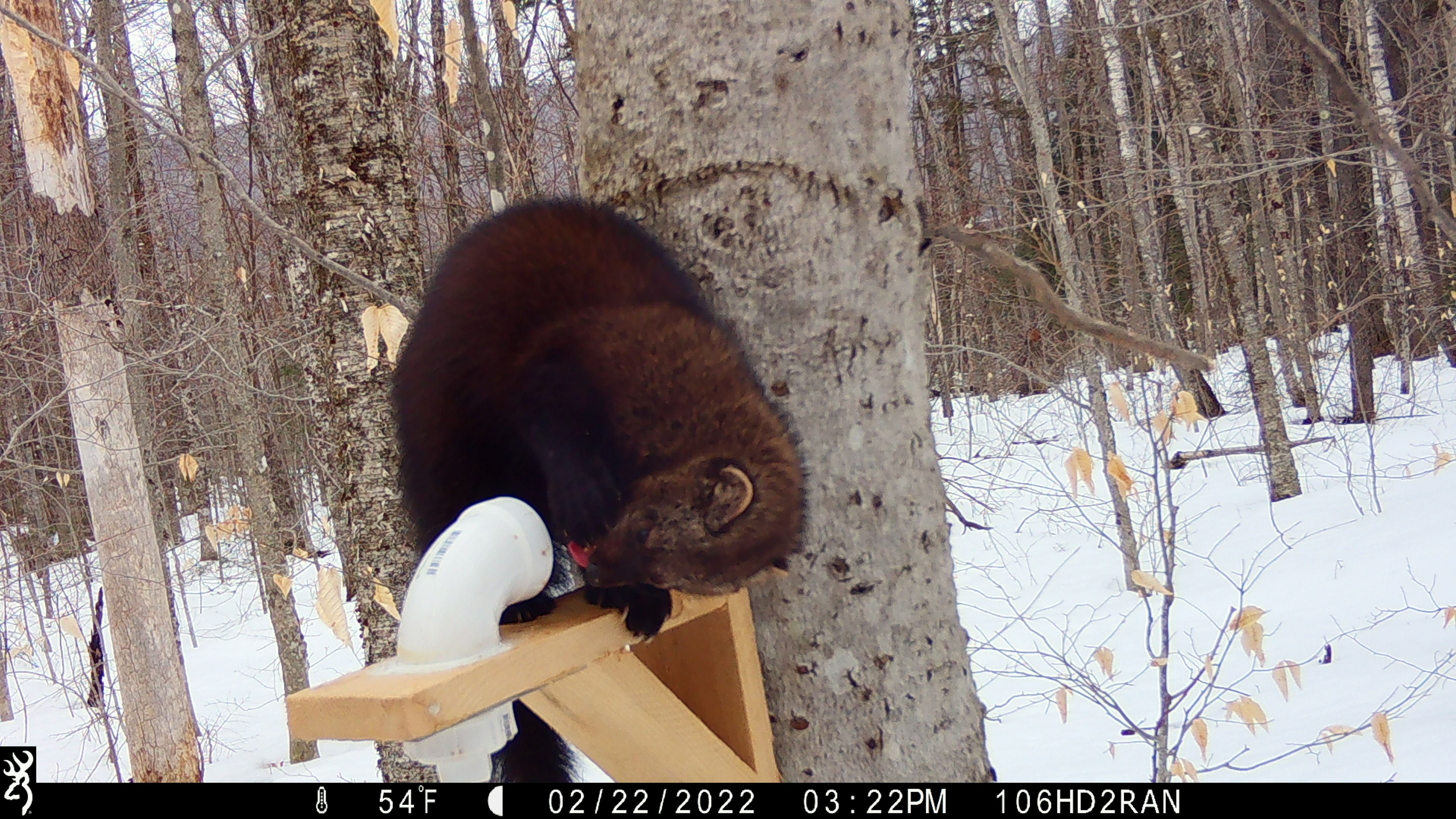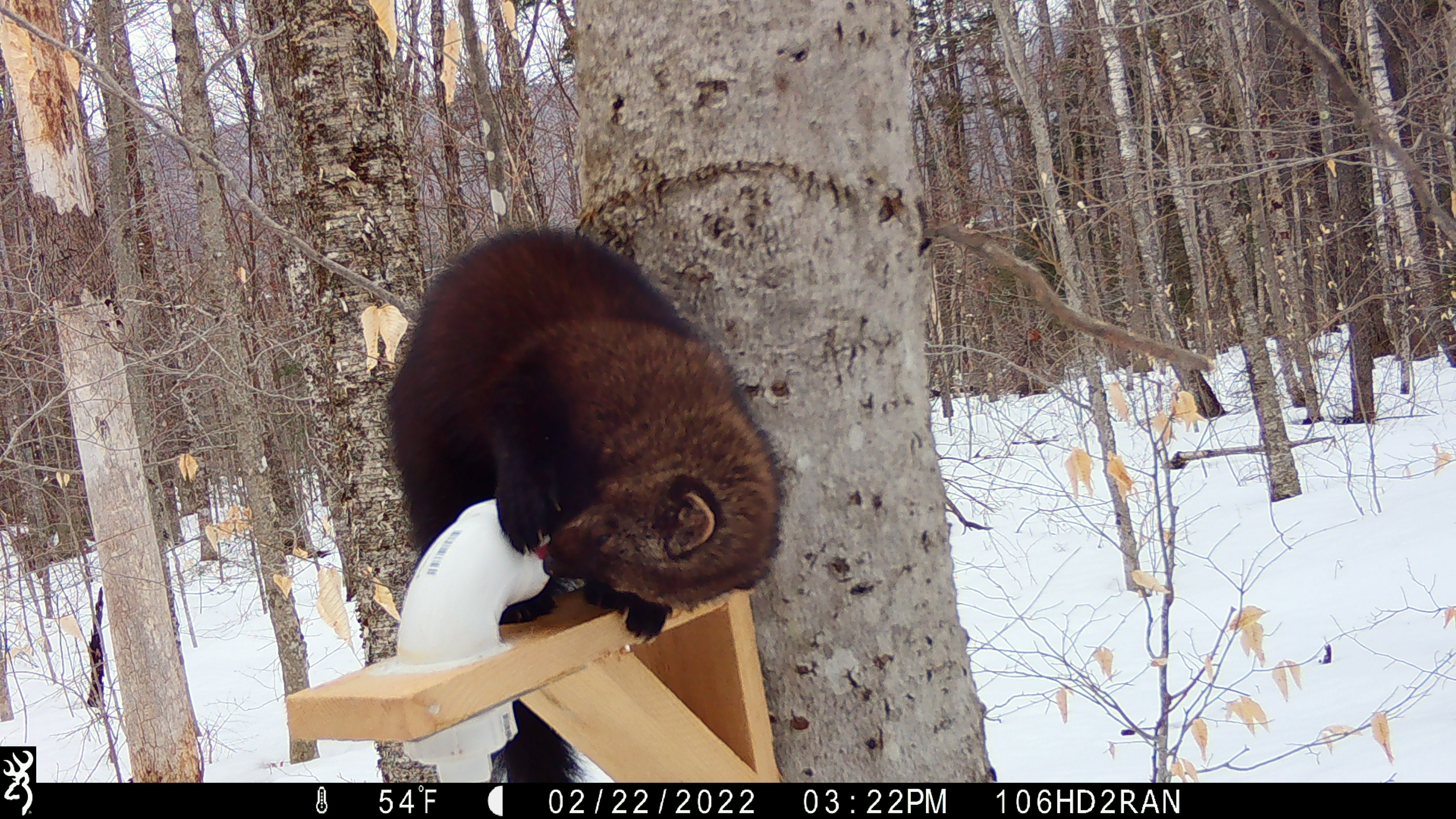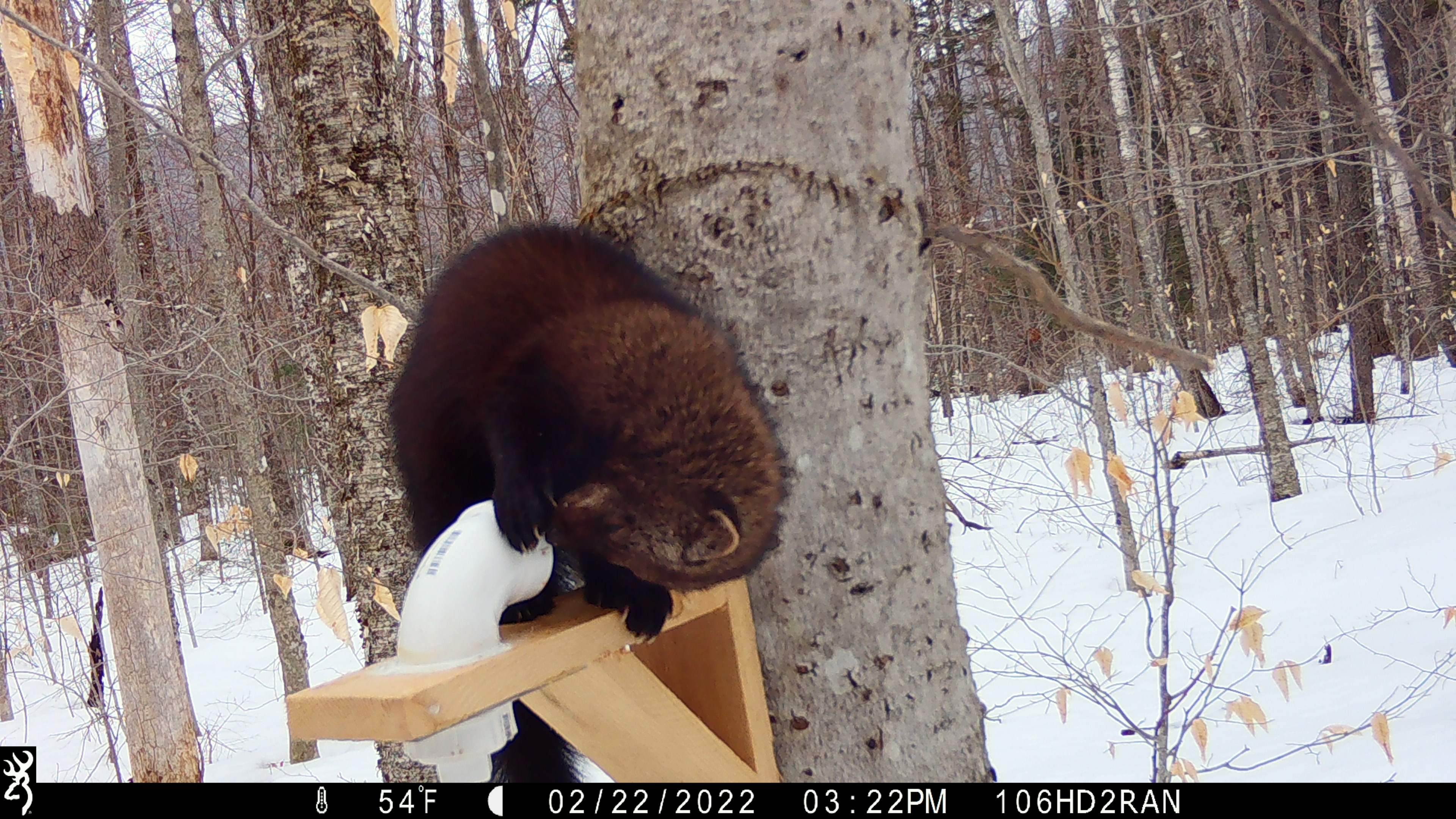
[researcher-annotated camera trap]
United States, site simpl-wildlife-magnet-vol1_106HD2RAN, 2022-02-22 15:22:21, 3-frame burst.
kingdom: Animalia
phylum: Chordata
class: Mammalia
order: Carnivora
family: Mustelidae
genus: Pekania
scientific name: Pekania pennanti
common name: fisher